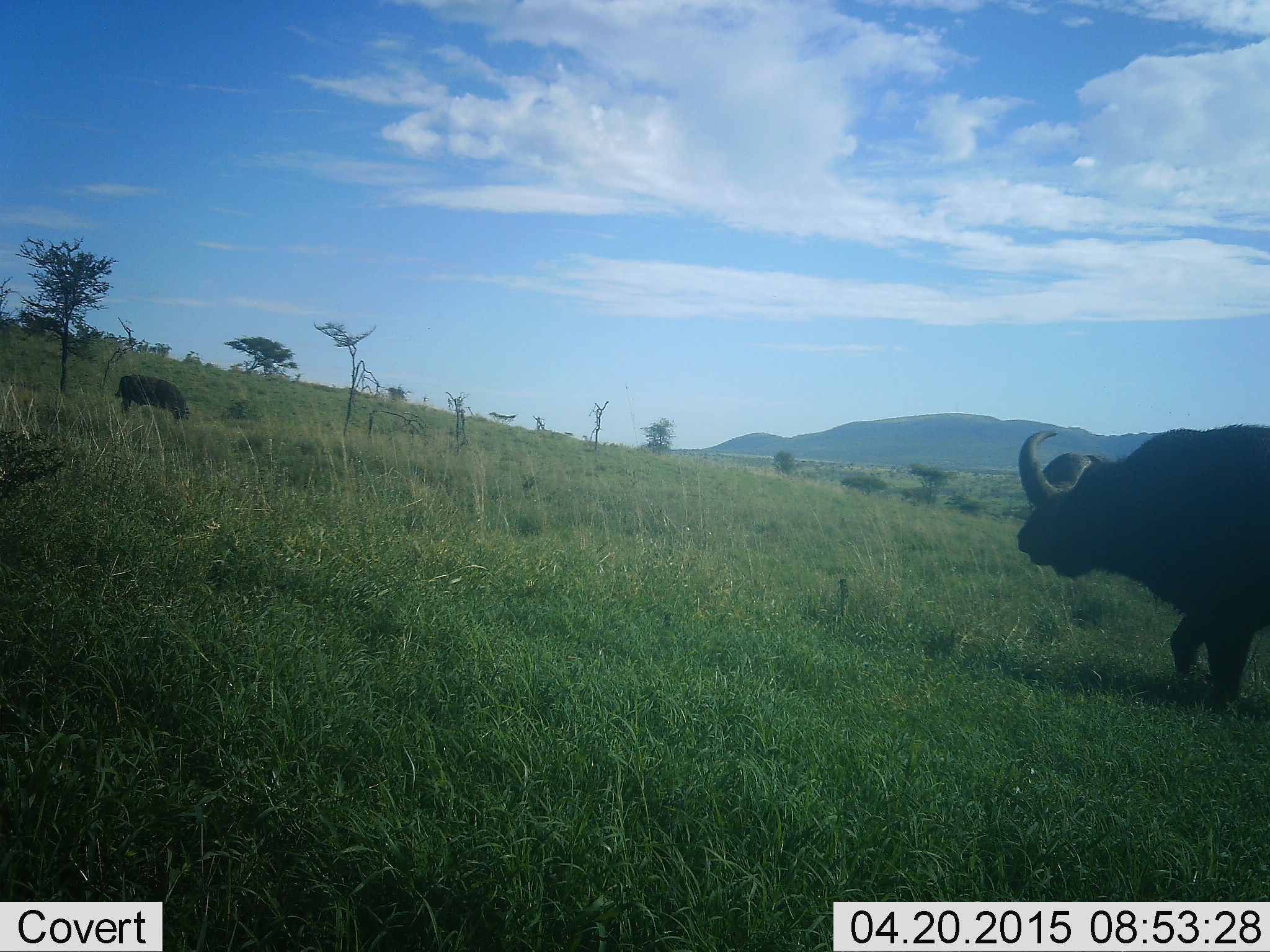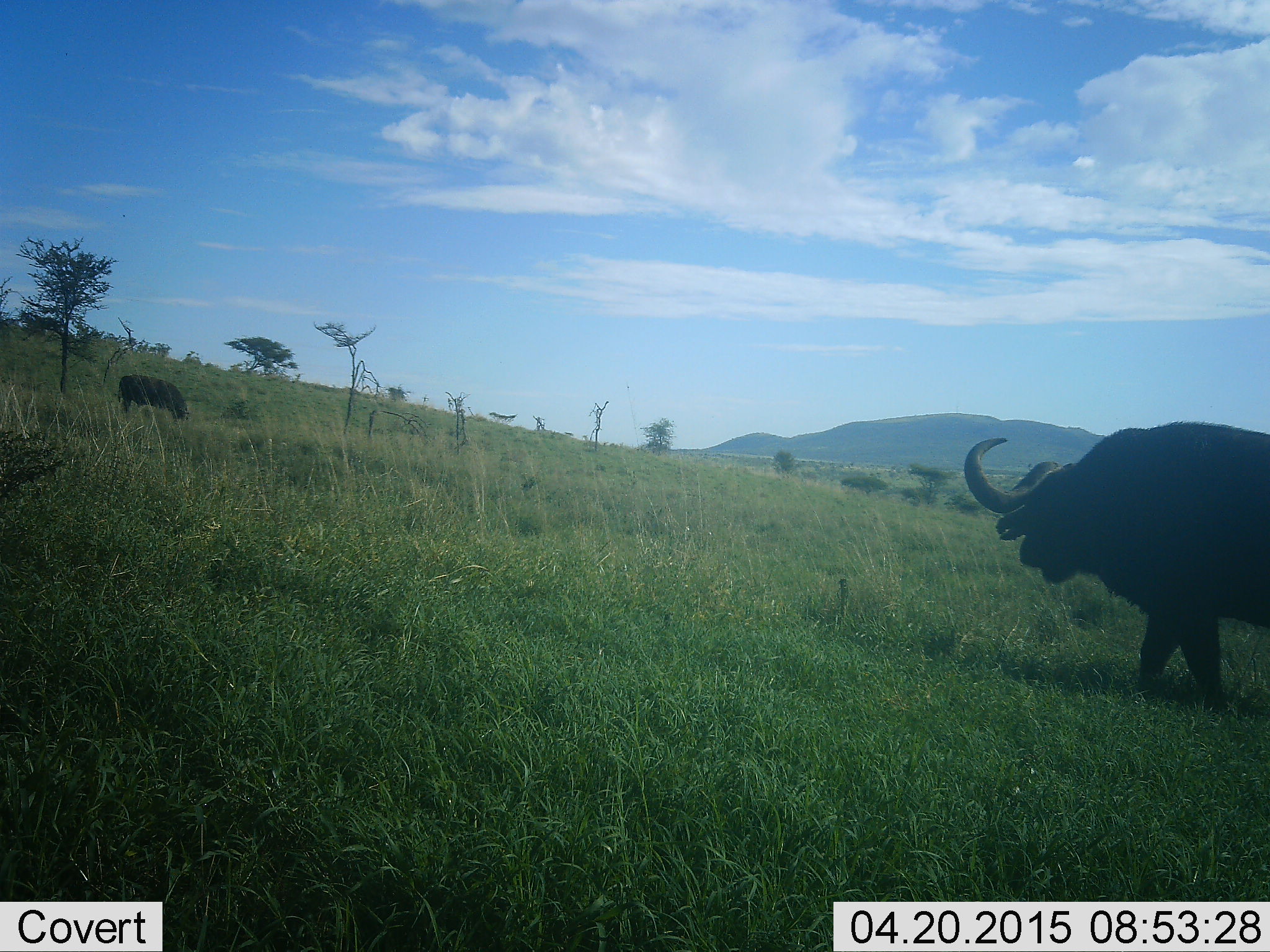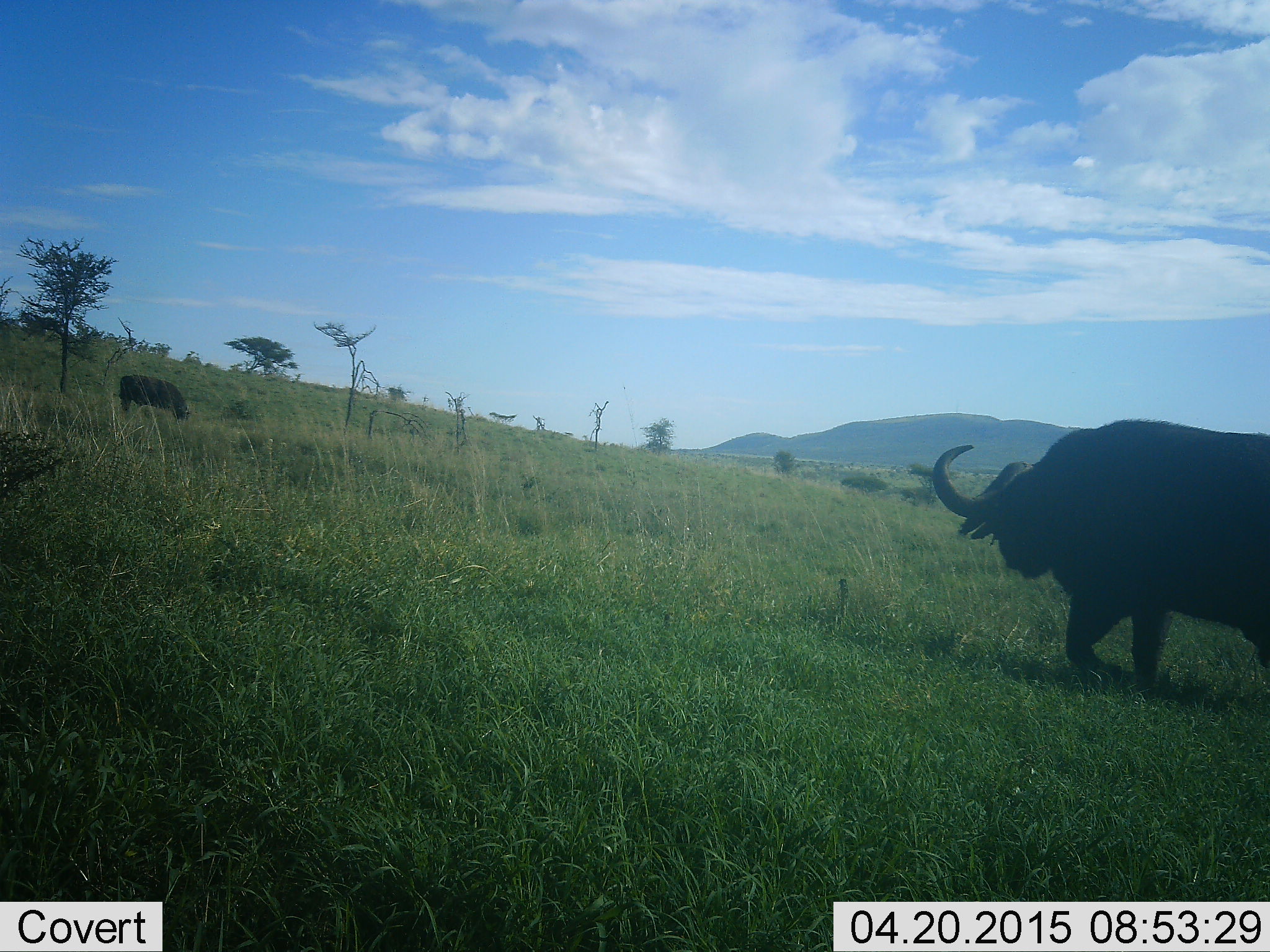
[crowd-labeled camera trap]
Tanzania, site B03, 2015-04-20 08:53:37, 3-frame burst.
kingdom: Animalia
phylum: Chordata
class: Mammalia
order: Artiodactyla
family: Bovidae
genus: Syncerus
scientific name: Syncerus caffer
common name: cape buffalo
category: buffalo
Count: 2.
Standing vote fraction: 40%.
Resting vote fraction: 0%.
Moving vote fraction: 100%.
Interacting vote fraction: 0%.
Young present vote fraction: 0%.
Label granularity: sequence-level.